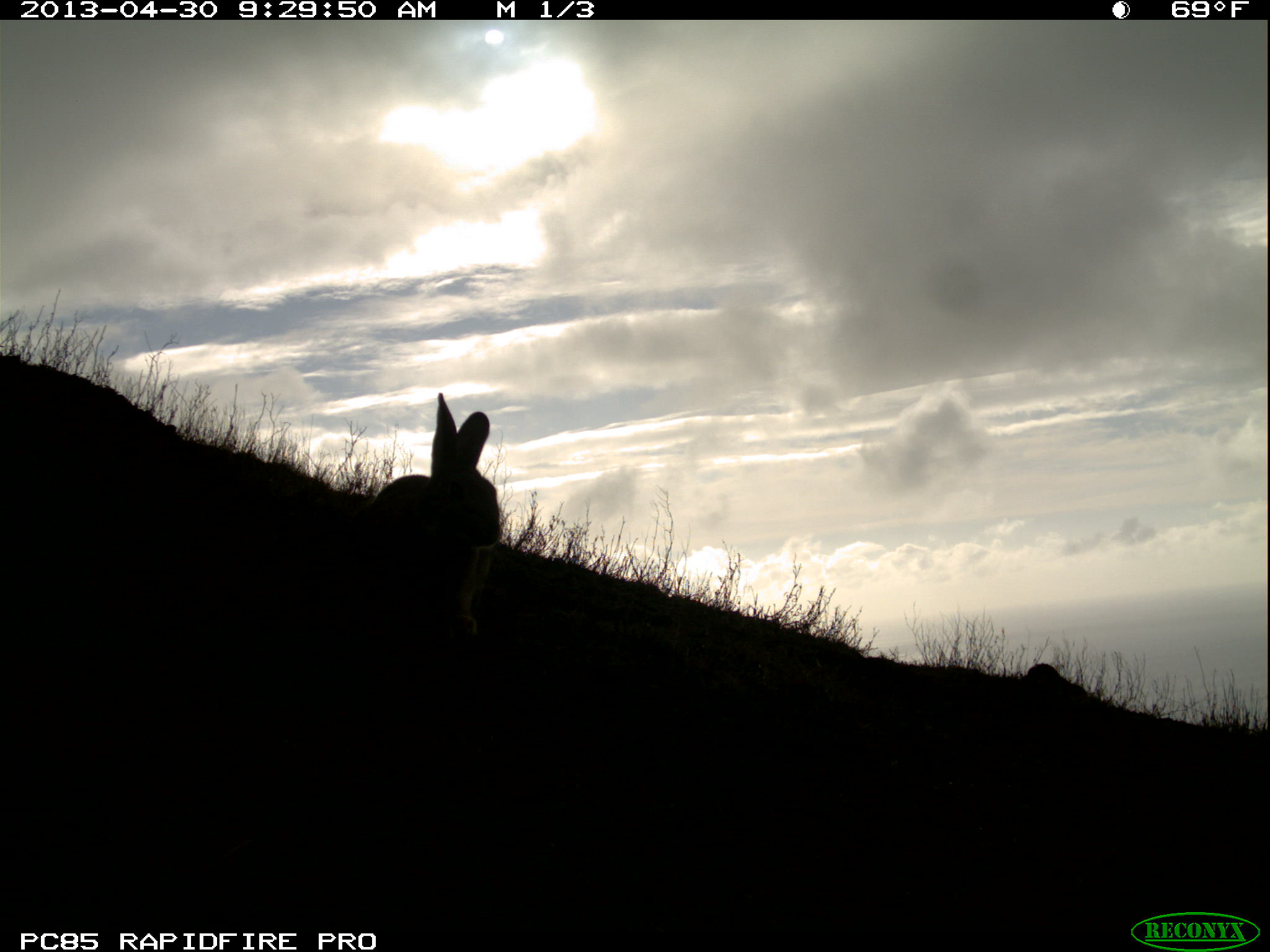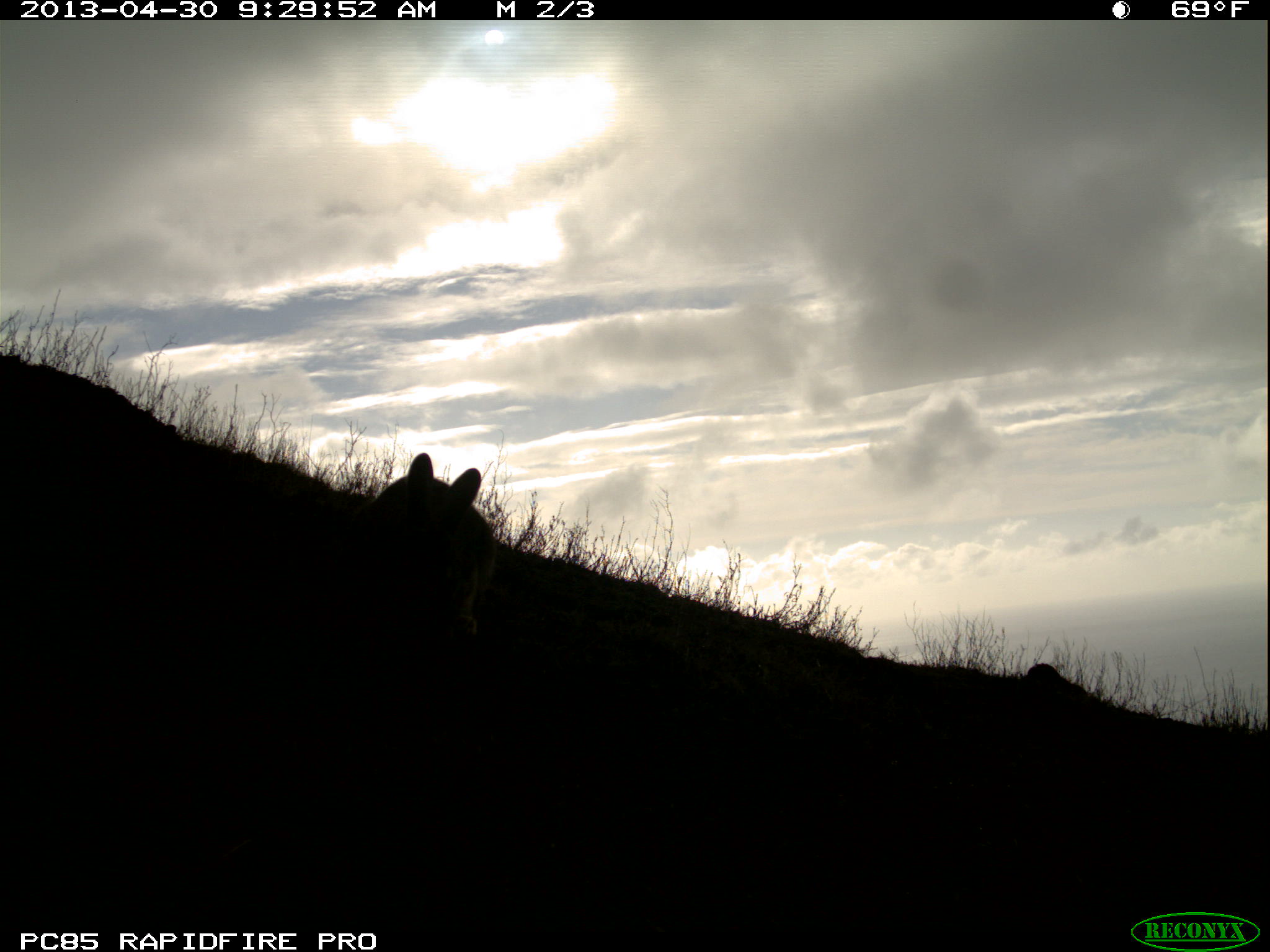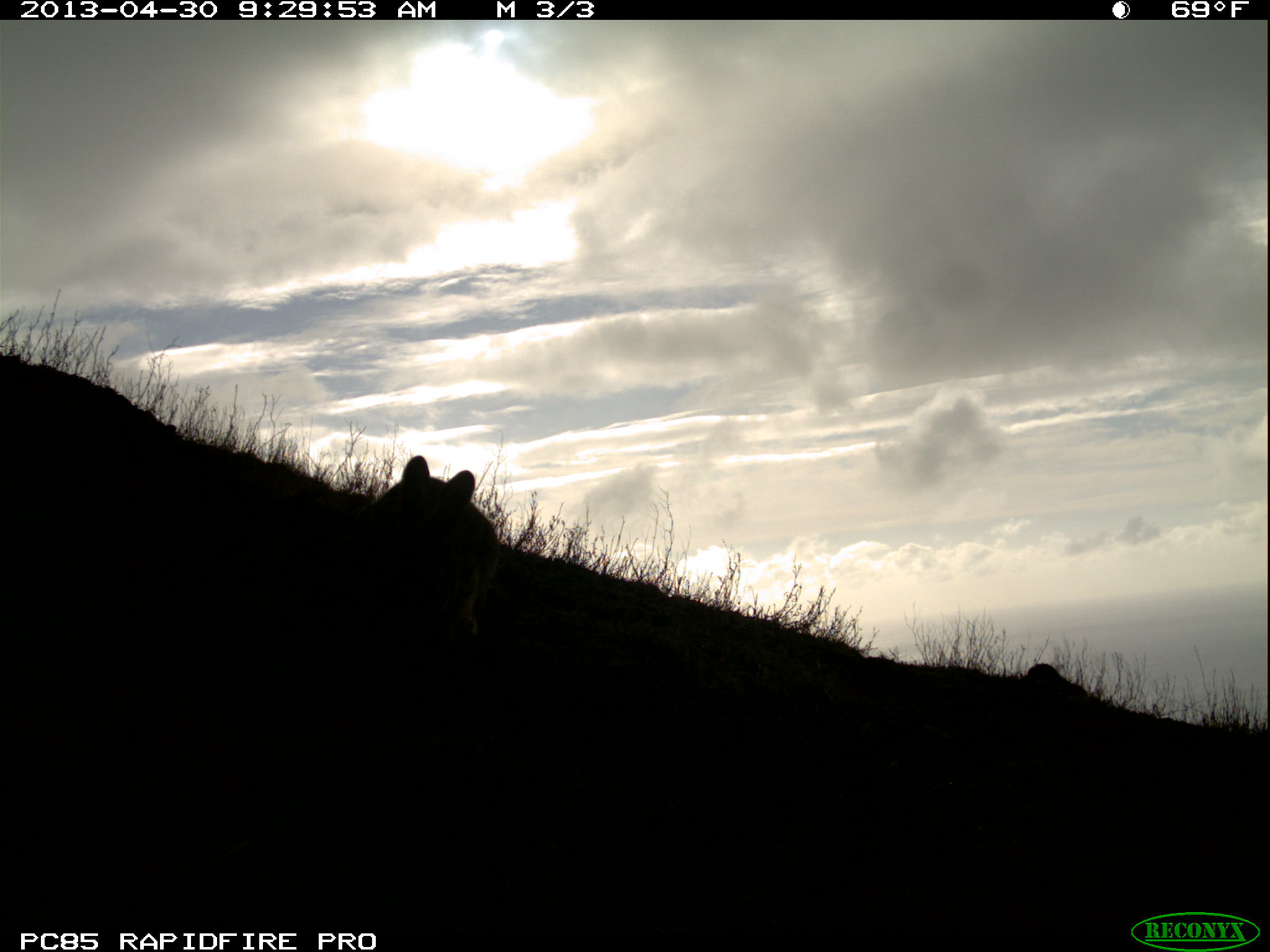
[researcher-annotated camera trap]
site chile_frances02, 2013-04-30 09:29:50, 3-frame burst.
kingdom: Animalia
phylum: Chordata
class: Mammalia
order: Lagomorpha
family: Leporidae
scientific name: Leporidae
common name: rabbits and hares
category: rabbit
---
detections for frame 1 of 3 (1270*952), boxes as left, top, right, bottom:
rabbit: 346, 388, 510, 644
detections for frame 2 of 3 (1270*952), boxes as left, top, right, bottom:
rabbit: 331, 447, 516, 648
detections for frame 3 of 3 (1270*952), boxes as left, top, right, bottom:
rabbit: 336, 454, 509, 649